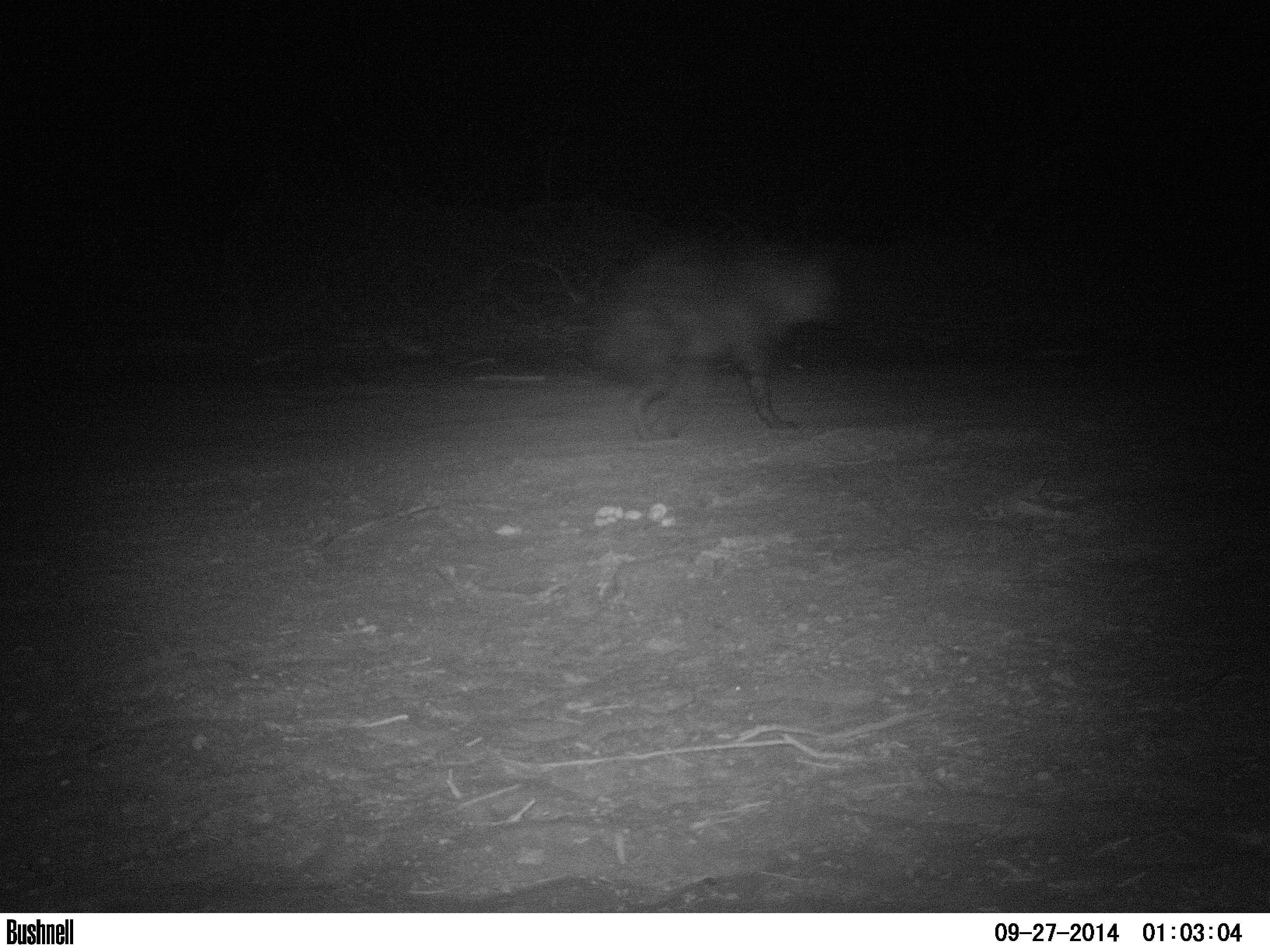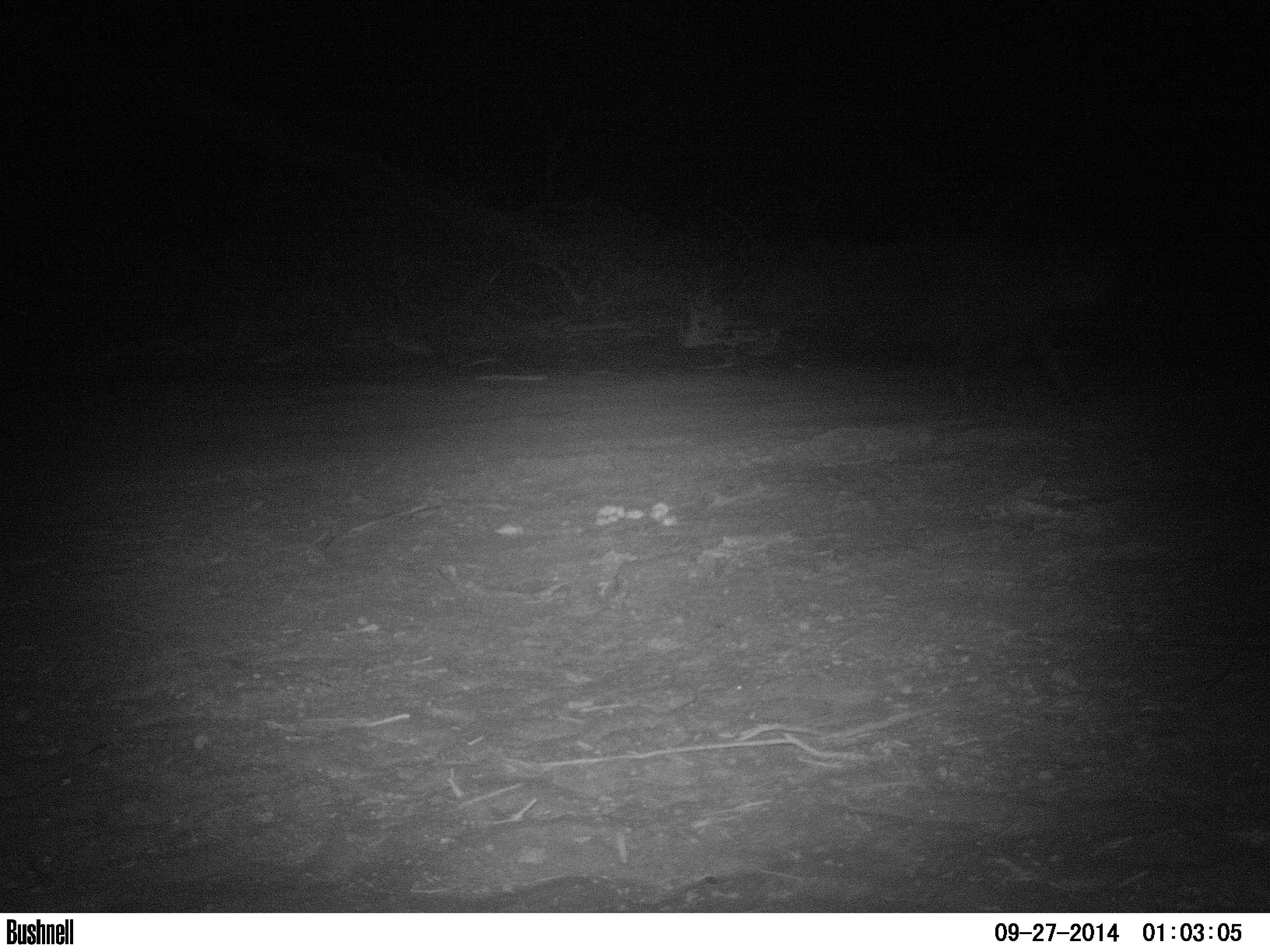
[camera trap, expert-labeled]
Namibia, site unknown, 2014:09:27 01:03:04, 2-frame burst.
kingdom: Animalia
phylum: Chordata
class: Mammalia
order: Carnivora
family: Hyaenidae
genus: Parahyaena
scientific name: Parahyaena brunnea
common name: brown hyena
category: hyaena brunnea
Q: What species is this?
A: Hyaena brunnea (brown hyena) (Parahyaena brunnea).